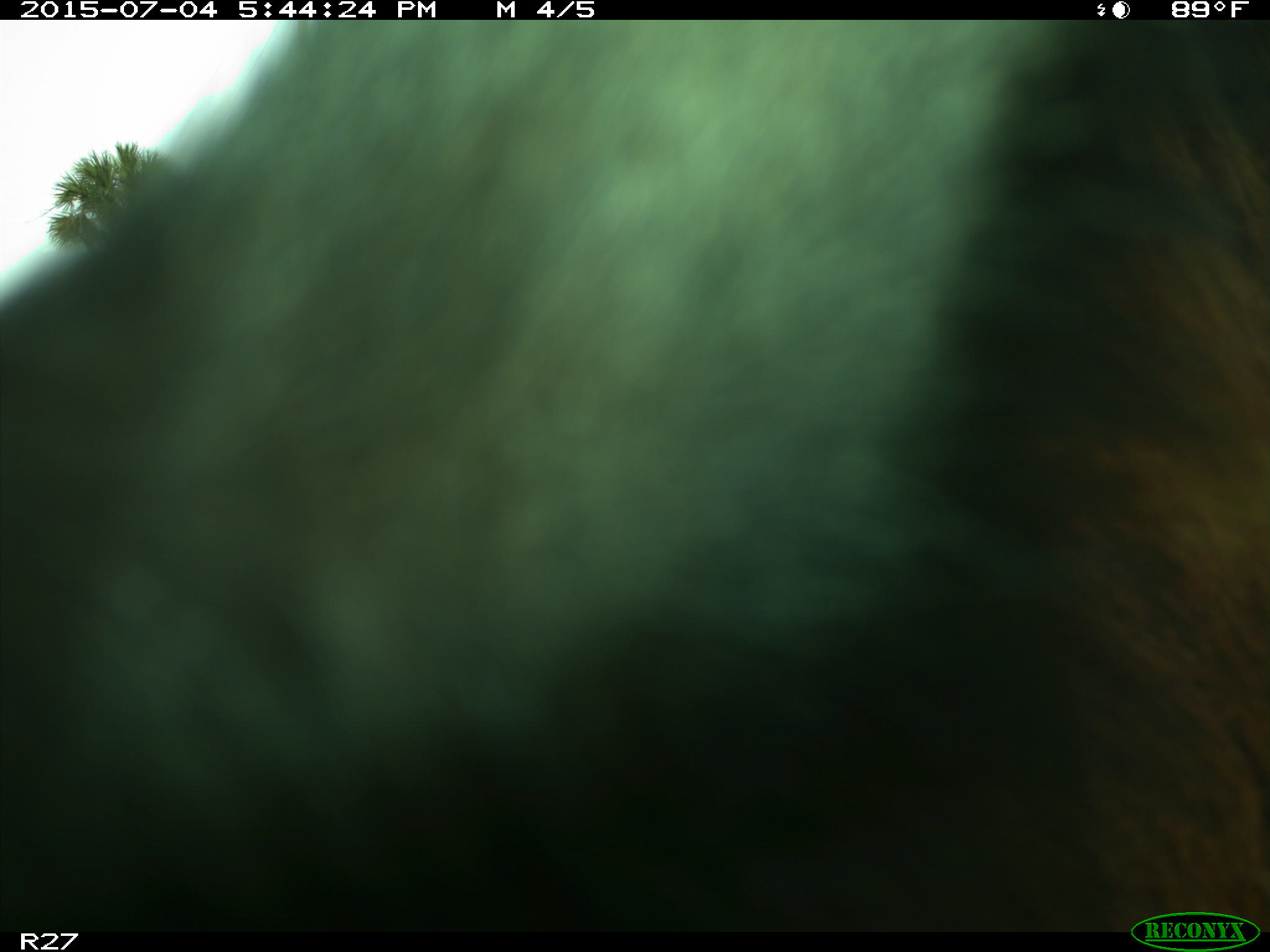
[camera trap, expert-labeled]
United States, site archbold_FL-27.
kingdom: Animalia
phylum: Chordata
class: Mammalia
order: Artiodactyla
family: Bovidae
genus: Bos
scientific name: Bos taurus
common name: domestic cow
Bos taurus (domestic cow).